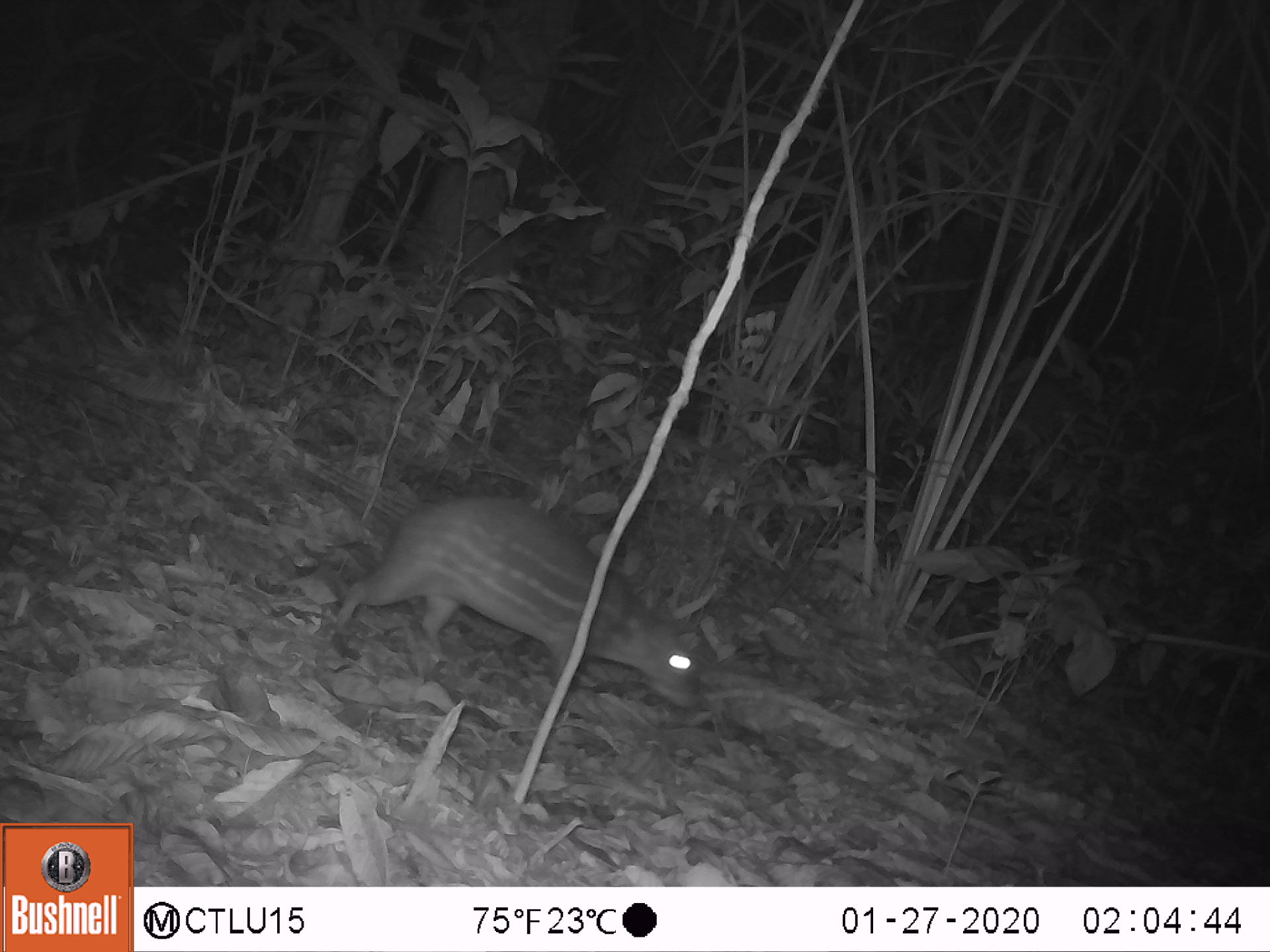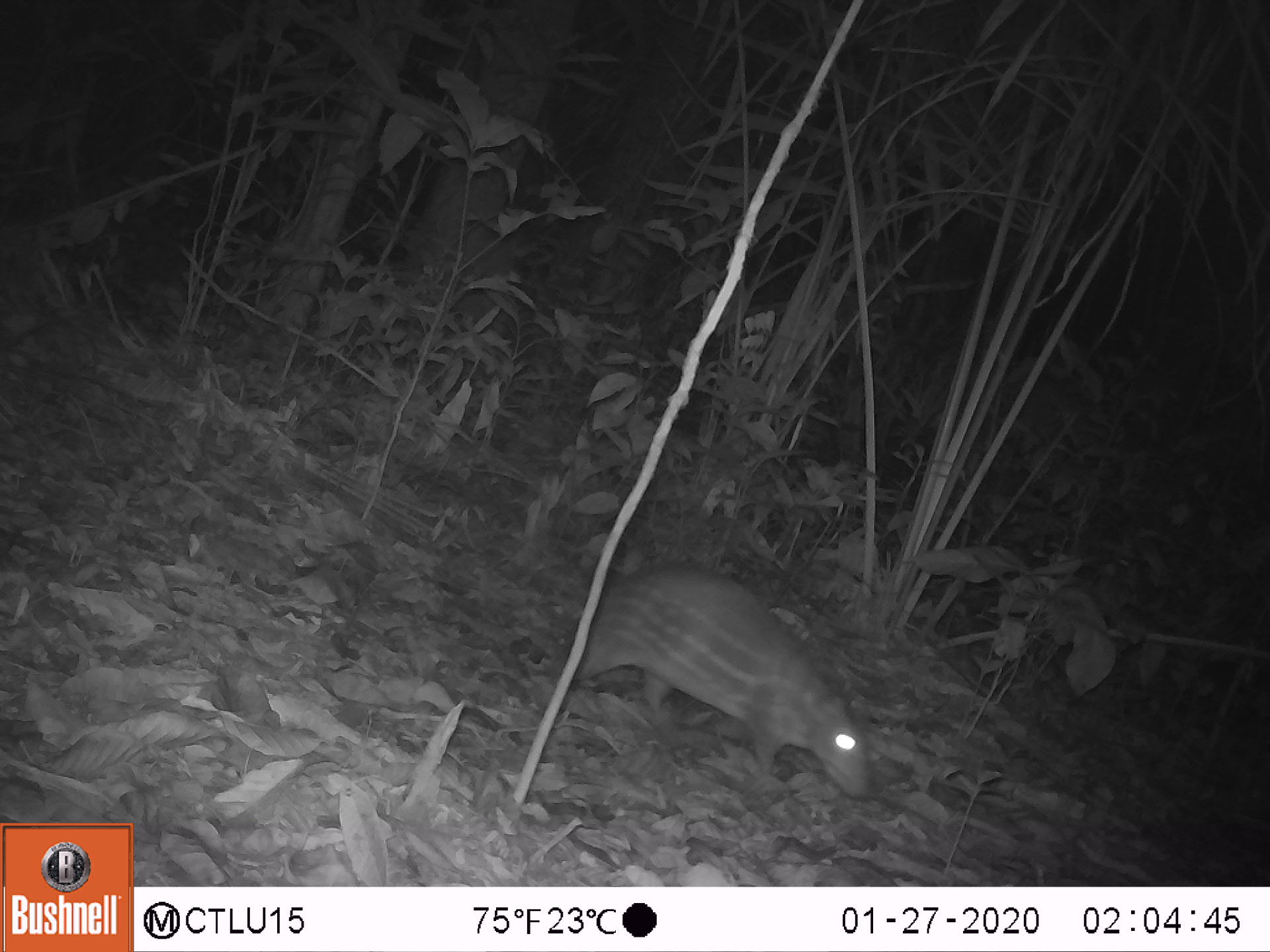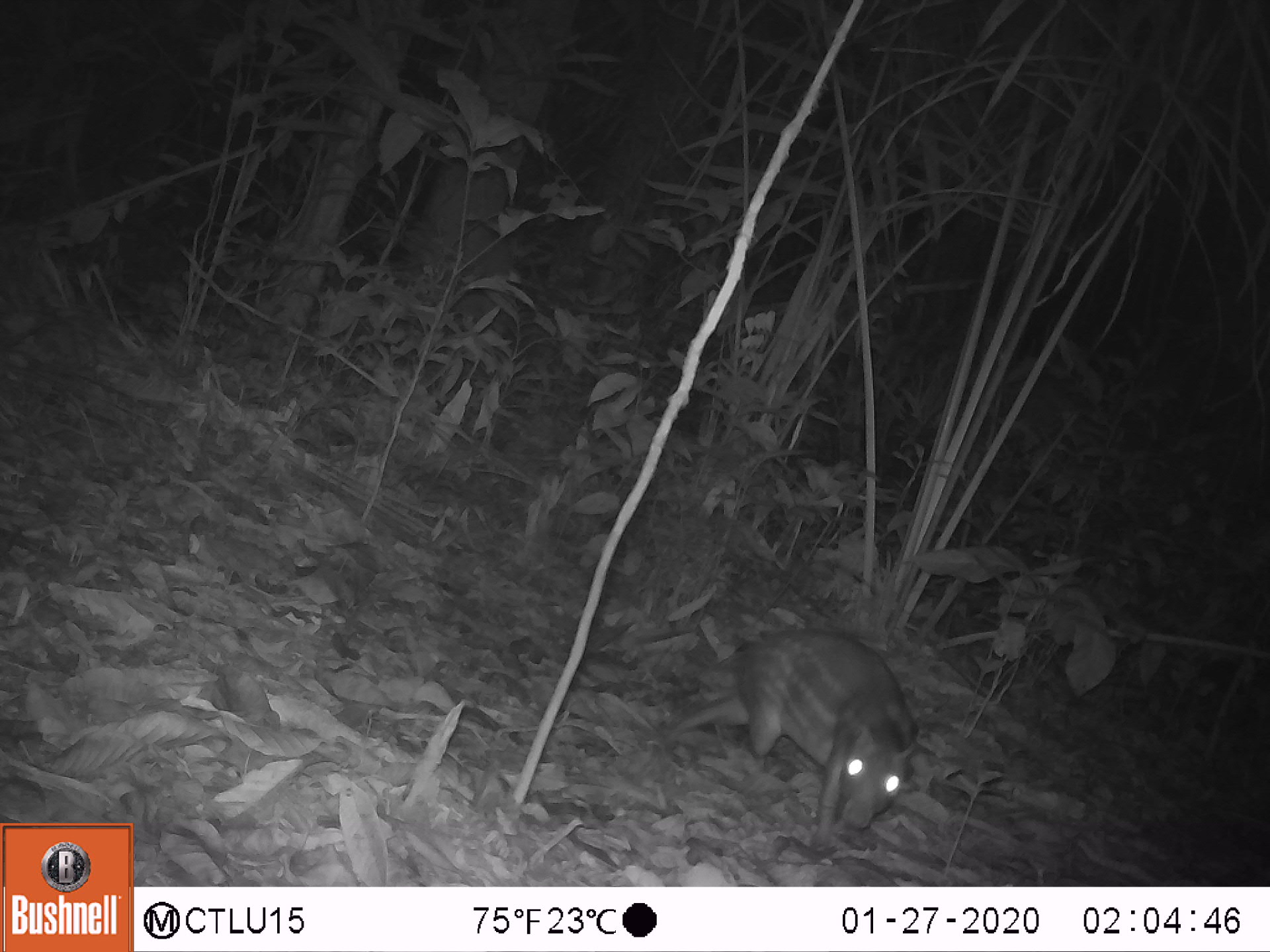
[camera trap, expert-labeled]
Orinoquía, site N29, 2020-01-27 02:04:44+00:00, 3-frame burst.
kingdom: Animalia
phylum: Chordata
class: Mammalia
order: Rodentia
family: Cuniculidae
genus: Cuniculus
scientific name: Cuniculus paca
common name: spotted paca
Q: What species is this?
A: Spotted paca (Cuniculus paca).